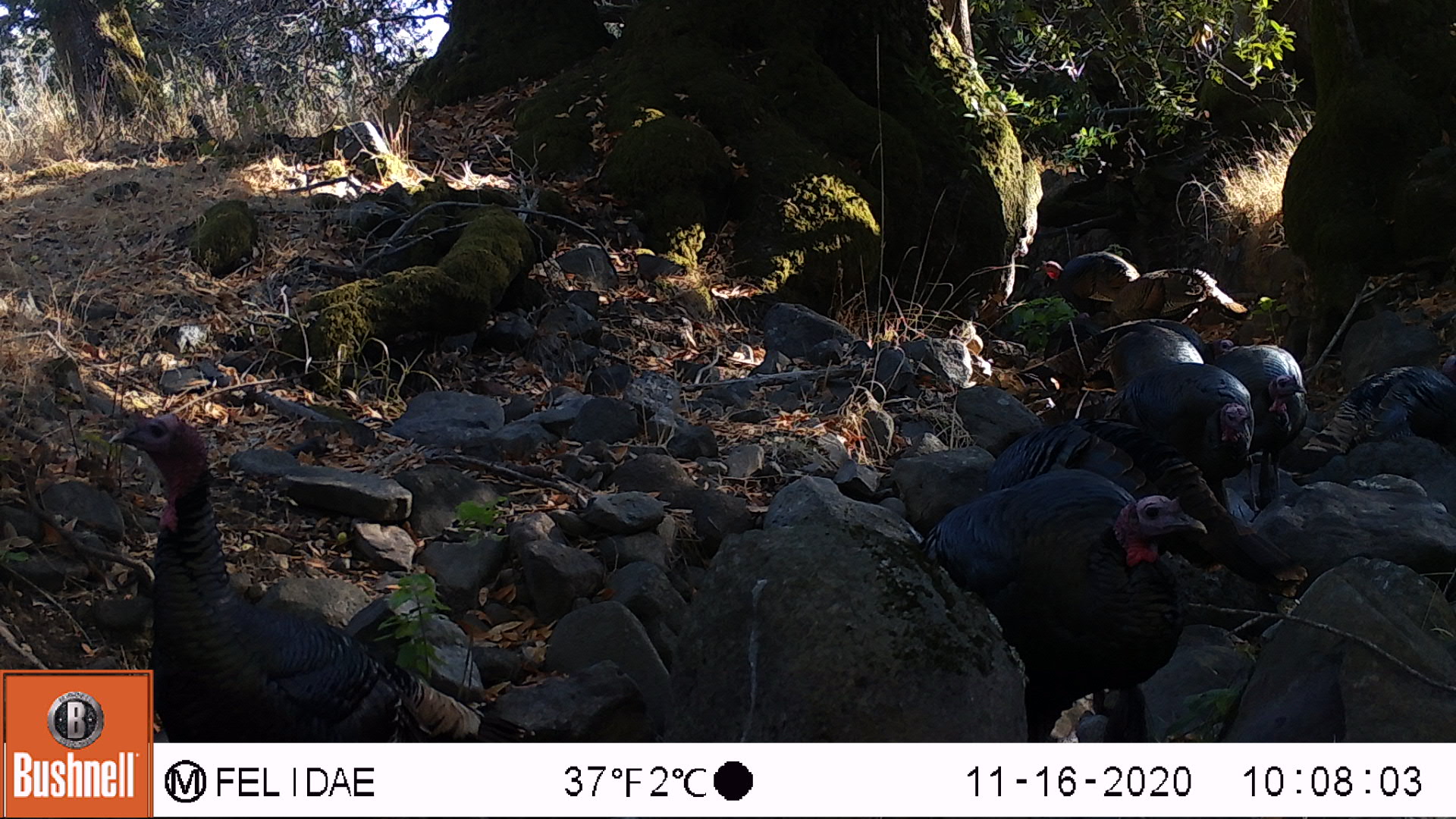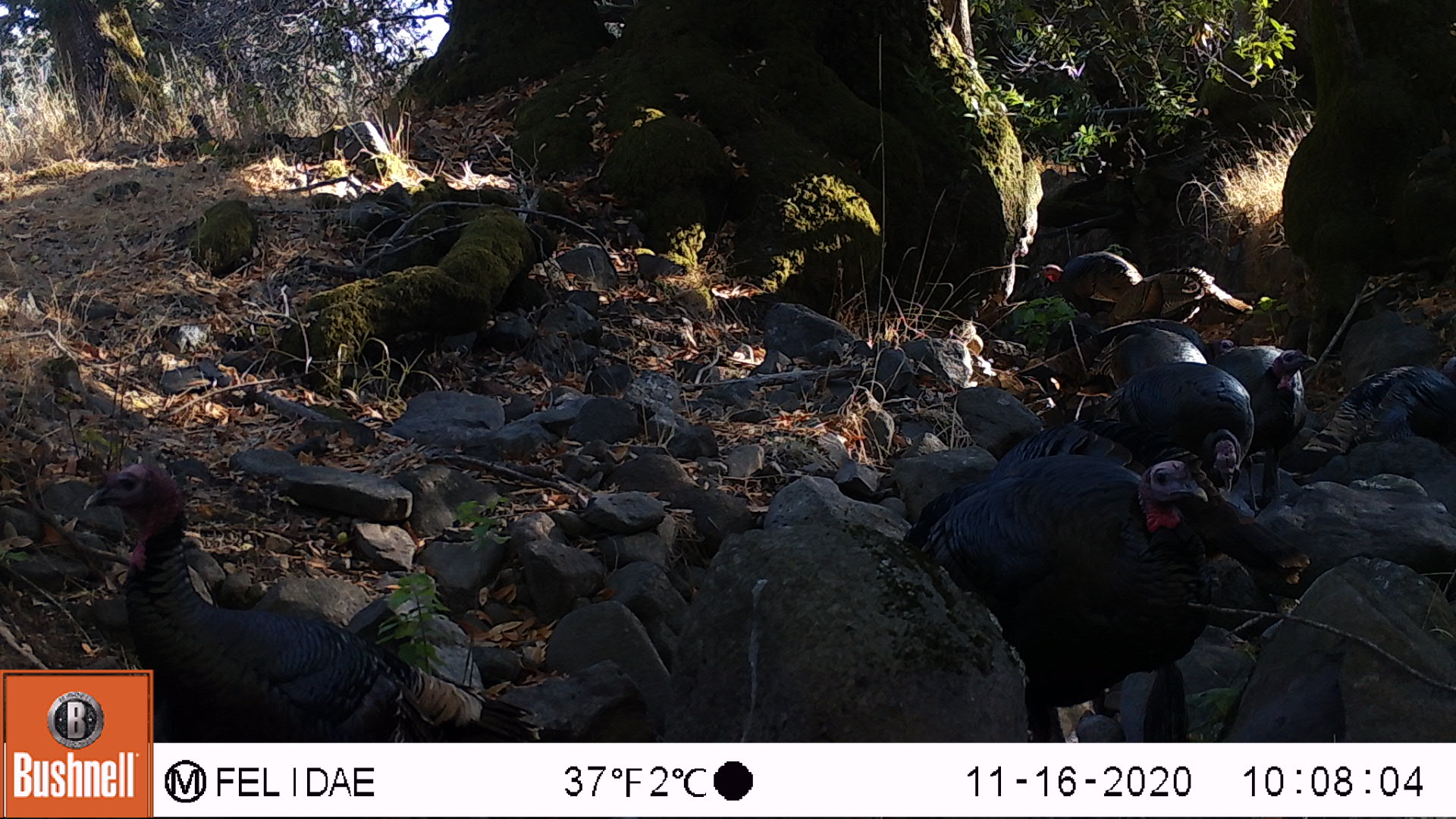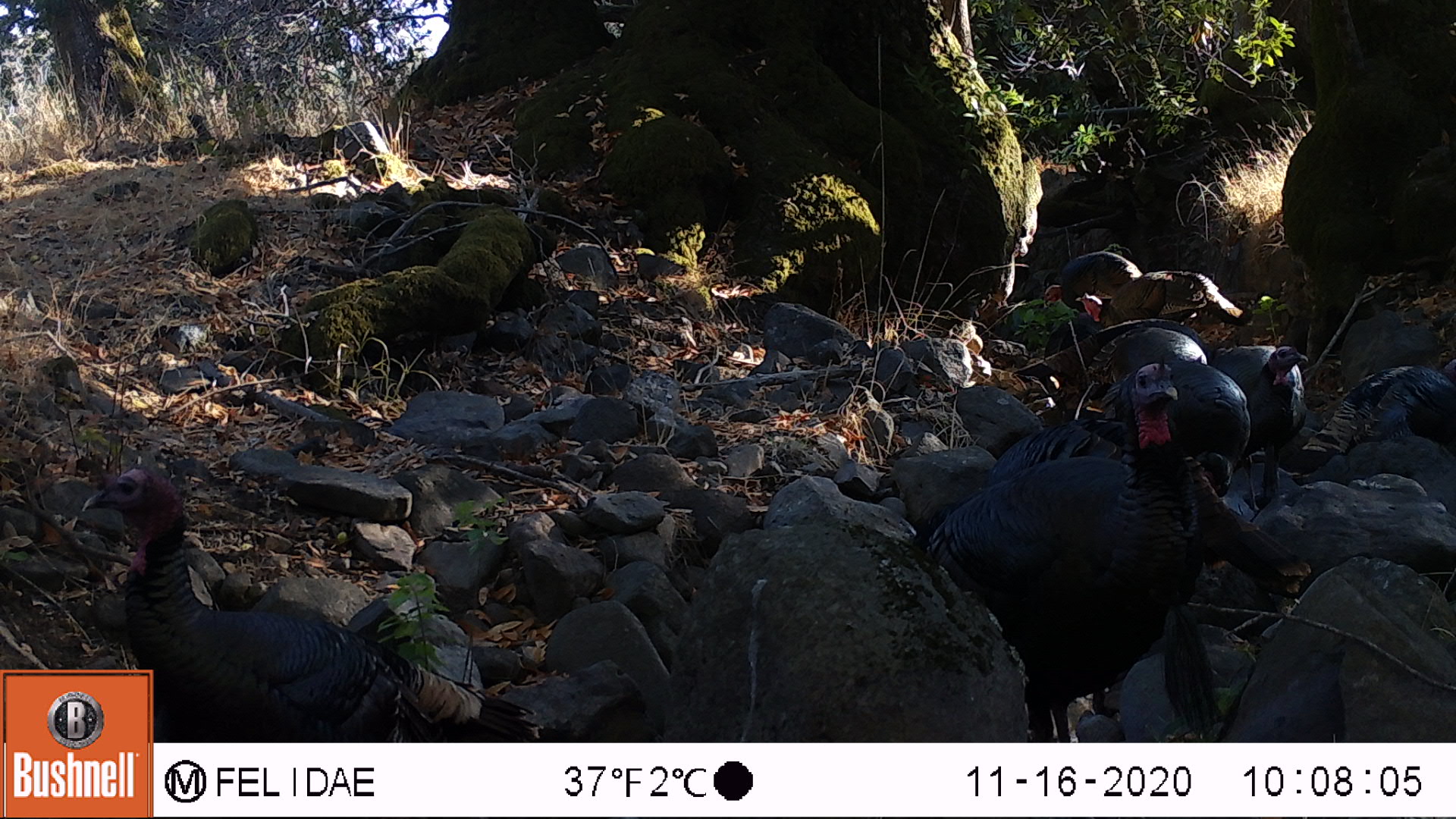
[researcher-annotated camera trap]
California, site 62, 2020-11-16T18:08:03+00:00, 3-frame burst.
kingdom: Animalia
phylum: Chordata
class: Aves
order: Galliformes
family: Phasianidae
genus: Meleagris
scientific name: Meleagris gallopavo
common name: turkey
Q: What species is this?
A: Turkey (Meleagris gallopavo).